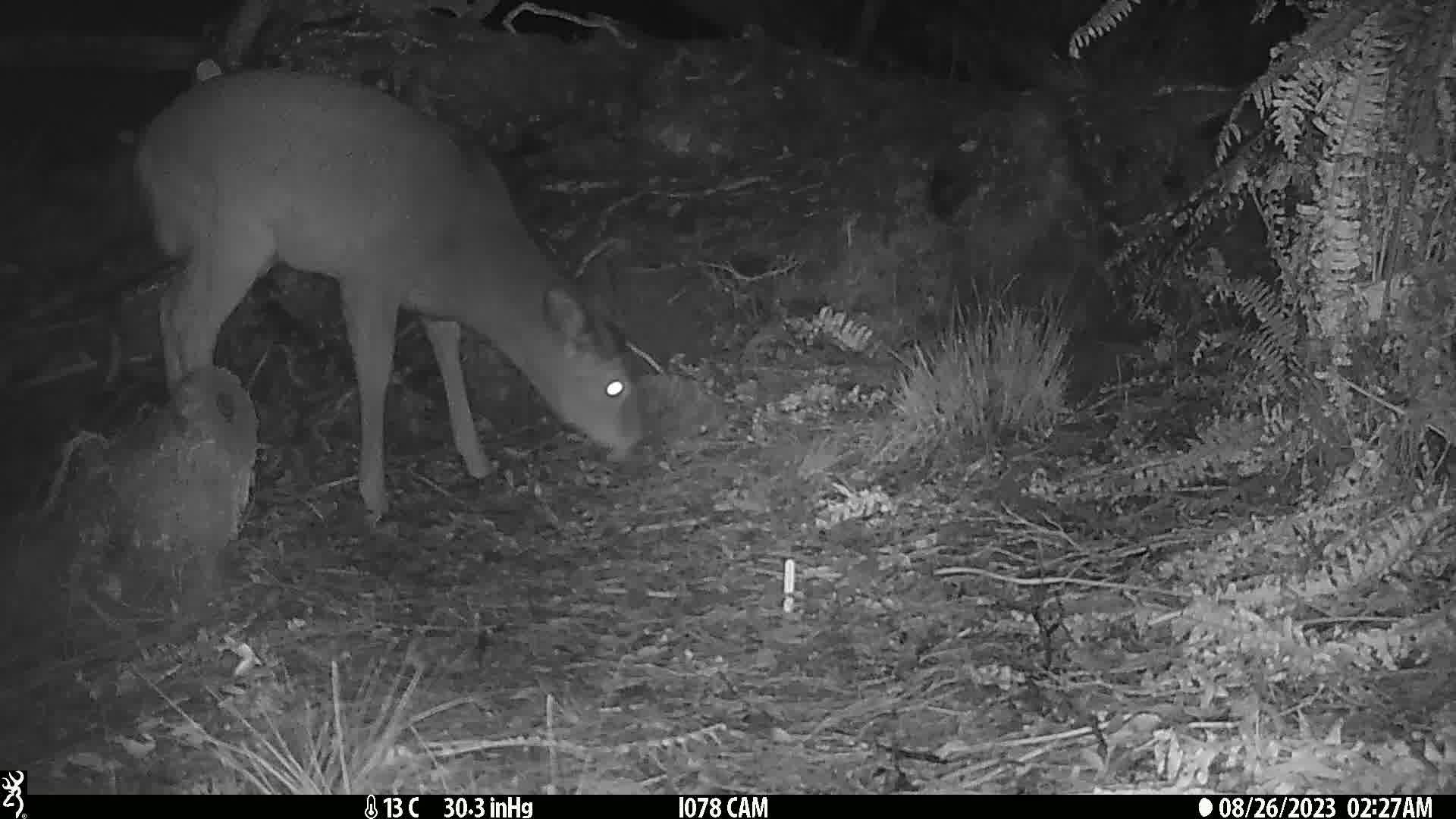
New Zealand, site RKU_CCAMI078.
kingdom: Animalia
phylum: Chordata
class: Mammalia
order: Artiodactyla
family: Cervidae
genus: Odocoileus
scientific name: Odocoileus virginianus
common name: white-tailed deer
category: white tailed deer